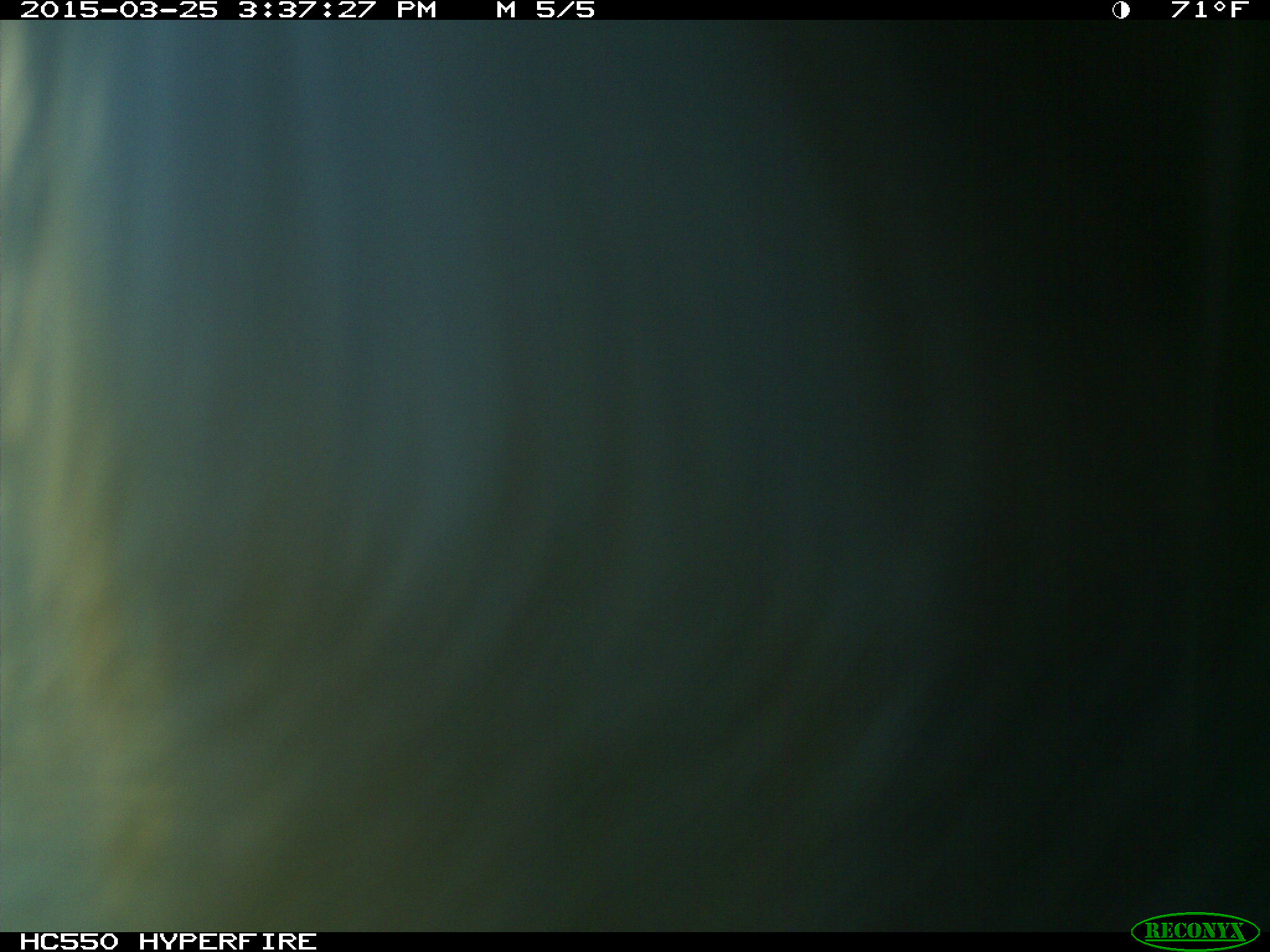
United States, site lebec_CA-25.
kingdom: Animalia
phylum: Chordata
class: Mammalia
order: Artiodactyla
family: Bovidae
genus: Bos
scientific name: Bos taurus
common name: domestic cow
Bos taurus (domestic cow).